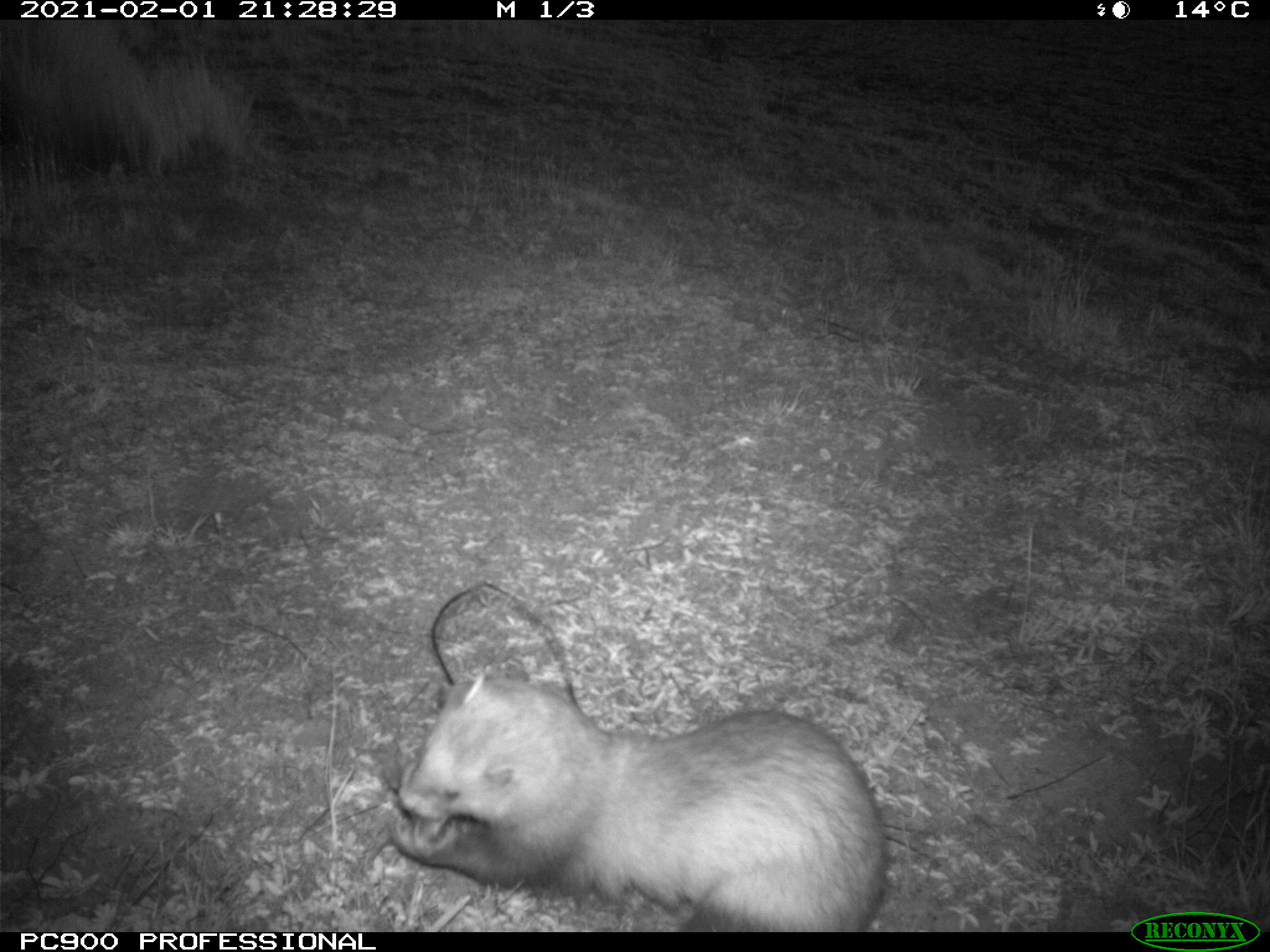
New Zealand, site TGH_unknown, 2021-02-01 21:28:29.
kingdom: Animalia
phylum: Chordata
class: Mammalia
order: Carnivora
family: Mustelidae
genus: Mustela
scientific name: Mustela furo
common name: ferret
Ferret (Mustela furo).